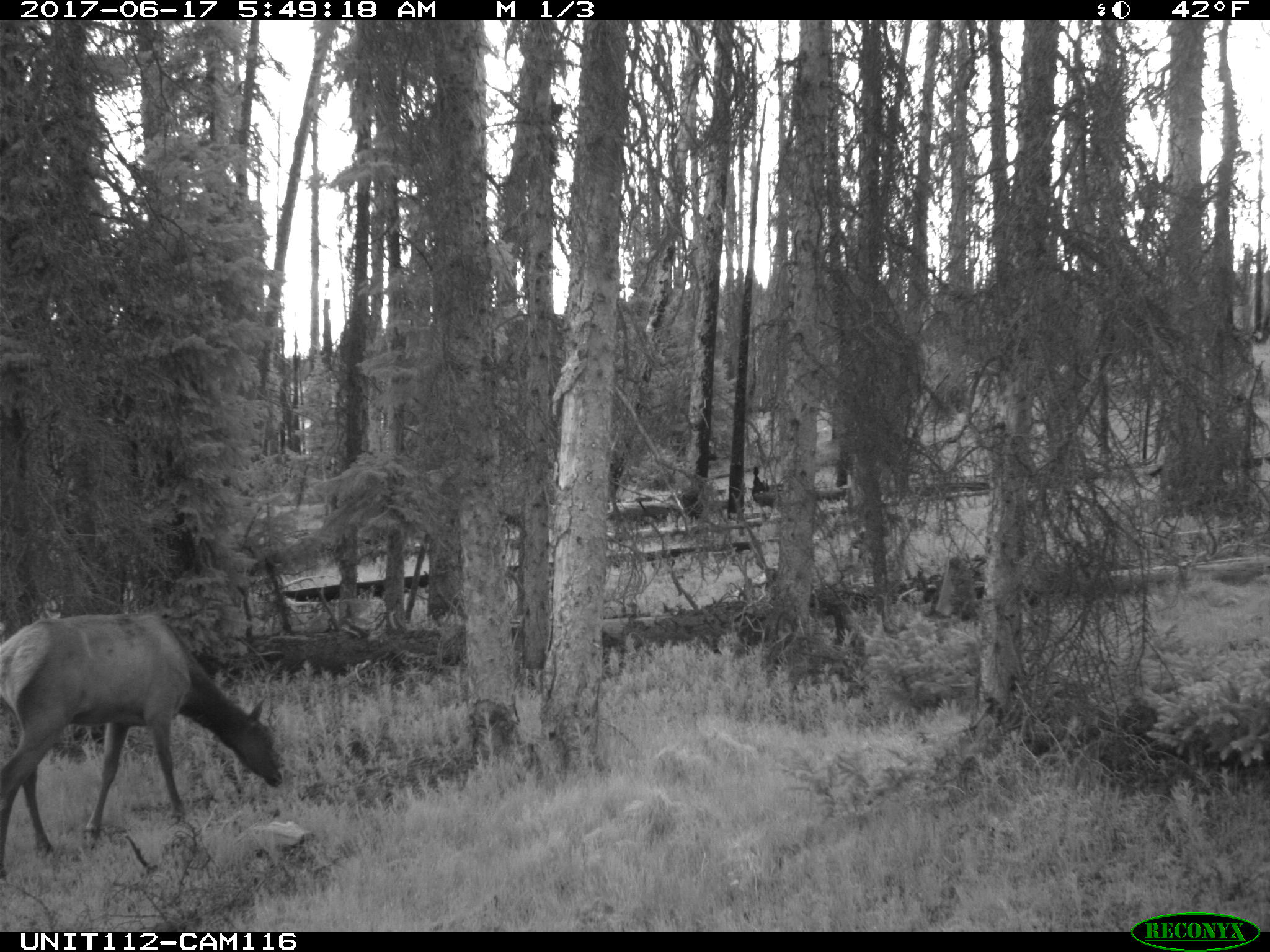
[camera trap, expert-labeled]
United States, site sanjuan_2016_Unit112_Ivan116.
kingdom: Animalia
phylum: Chordata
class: Mammalia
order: Artiodactyla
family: Cervidae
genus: Cervus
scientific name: Cervus elaphus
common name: red deer